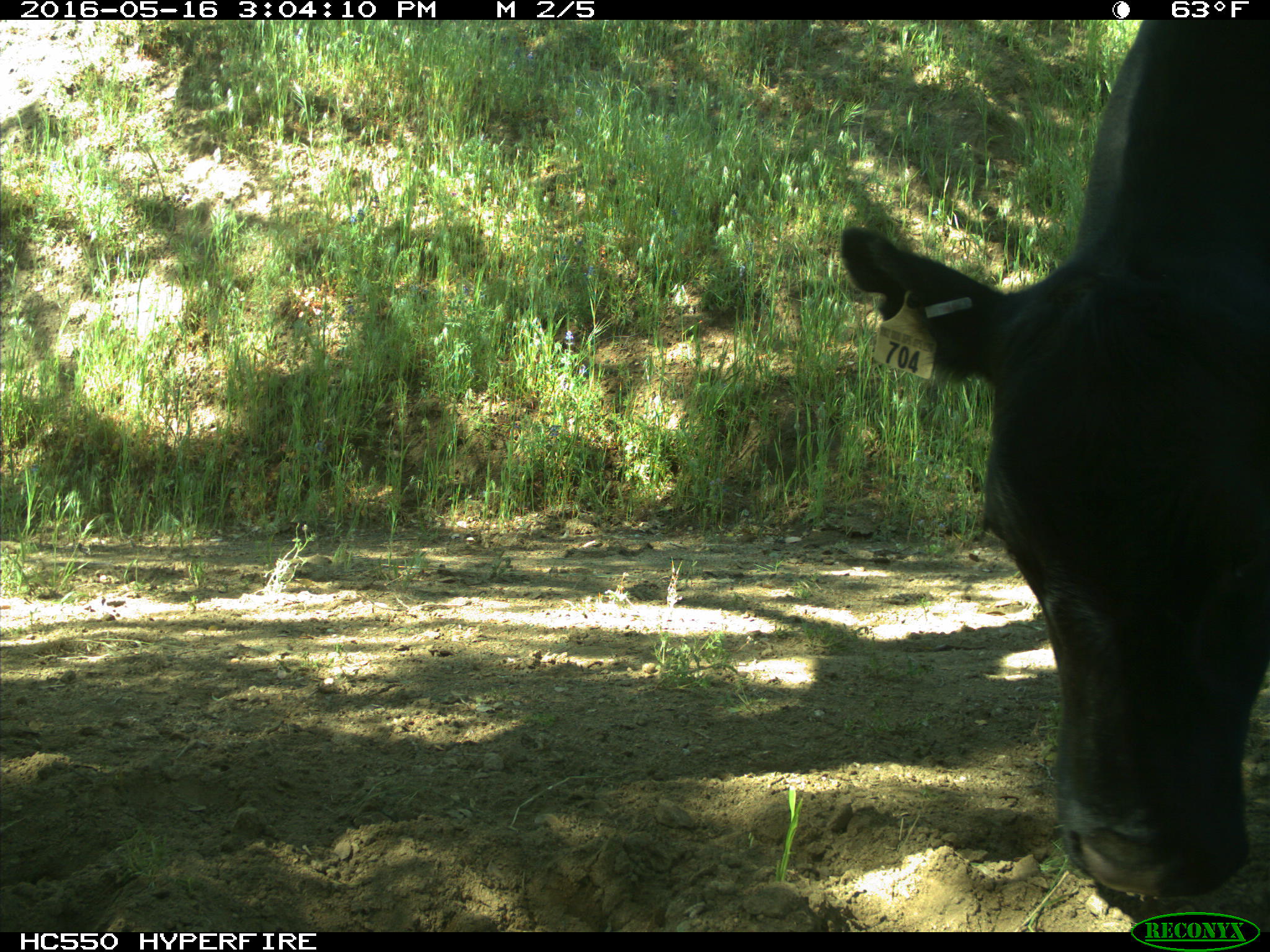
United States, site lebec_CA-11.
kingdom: Animalia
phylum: Chordata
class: Mammalia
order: Artiodactyla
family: Bovidae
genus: Bos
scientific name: Bos taurus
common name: domestic cow